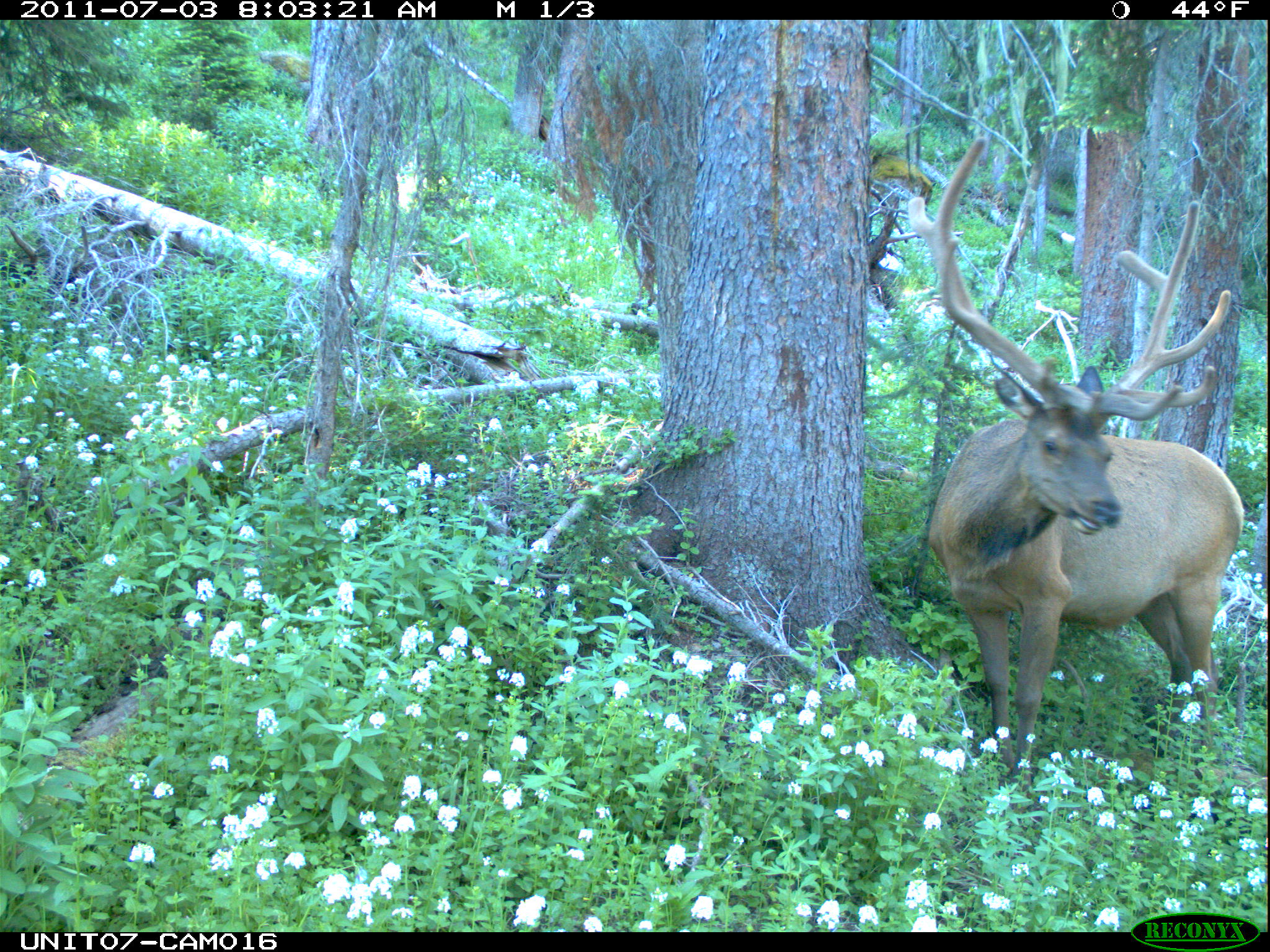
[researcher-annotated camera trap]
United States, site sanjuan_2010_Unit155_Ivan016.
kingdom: Animalia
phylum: Chordata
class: Mammalia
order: Artiodactyla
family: Cervidae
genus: Cervus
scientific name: Cervus elaphus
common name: red deer